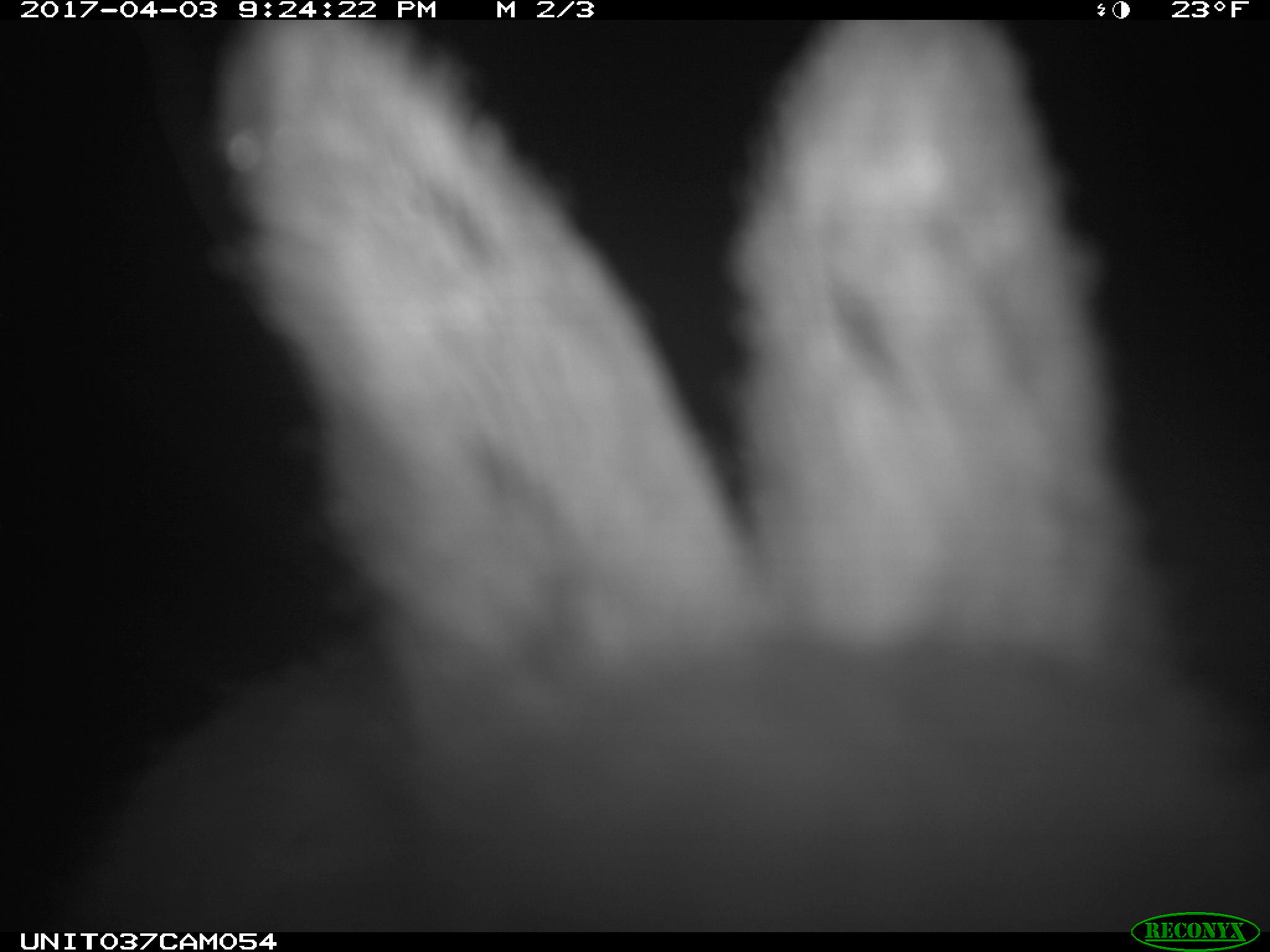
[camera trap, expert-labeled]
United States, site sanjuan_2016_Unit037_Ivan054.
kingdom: Animalia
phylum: Chordata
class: Mammalia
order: Lagomorpha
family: Leporidae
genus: Lepus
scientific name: Lepus americanus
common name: snowshoe hare